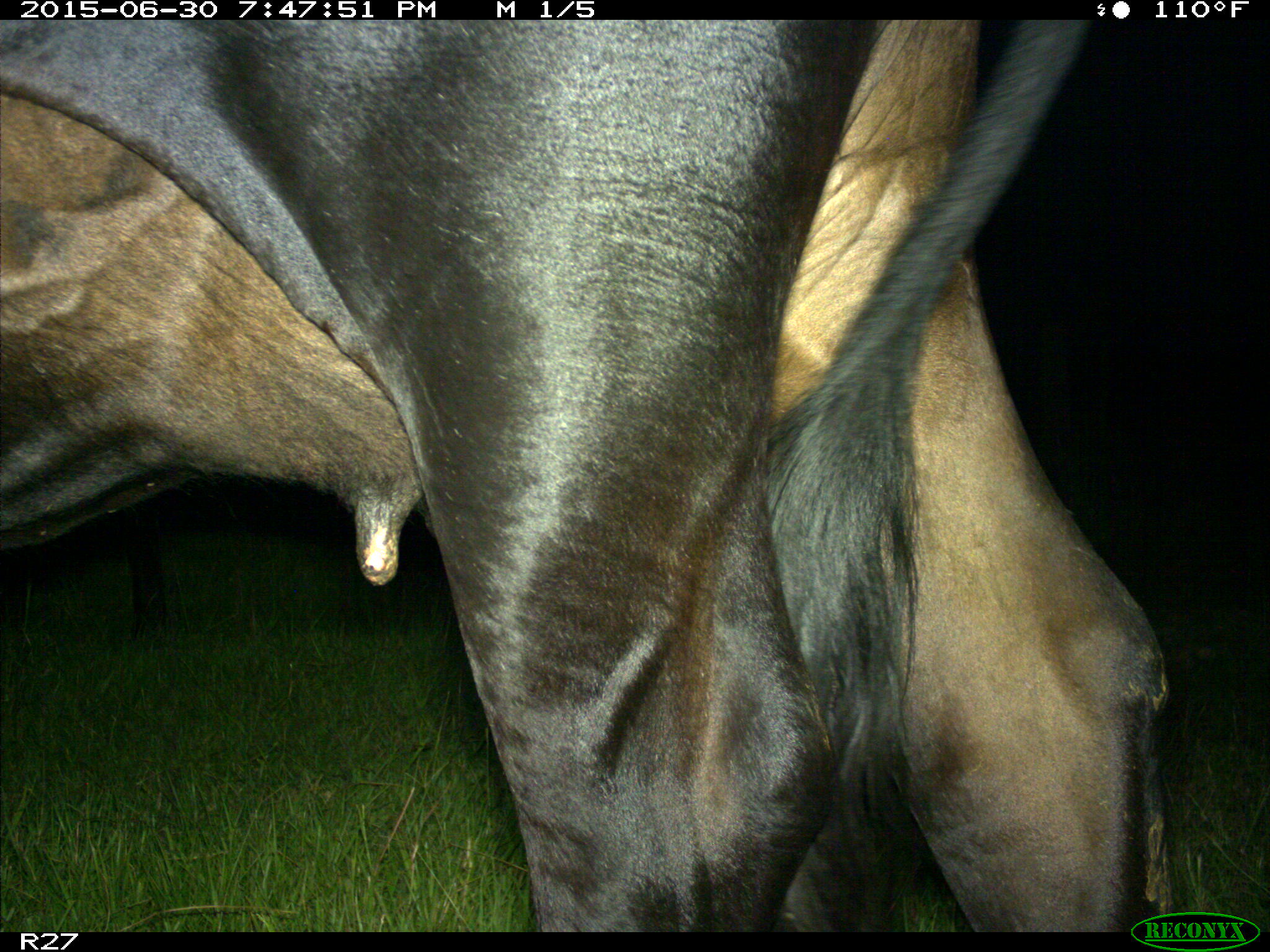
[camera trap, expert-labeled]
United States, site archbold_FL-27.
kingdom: Animalia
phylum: Chordata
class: Mammalia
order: Artiodactyla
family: Bovidae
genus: Bos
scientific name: Bos taurus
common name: domestic cow